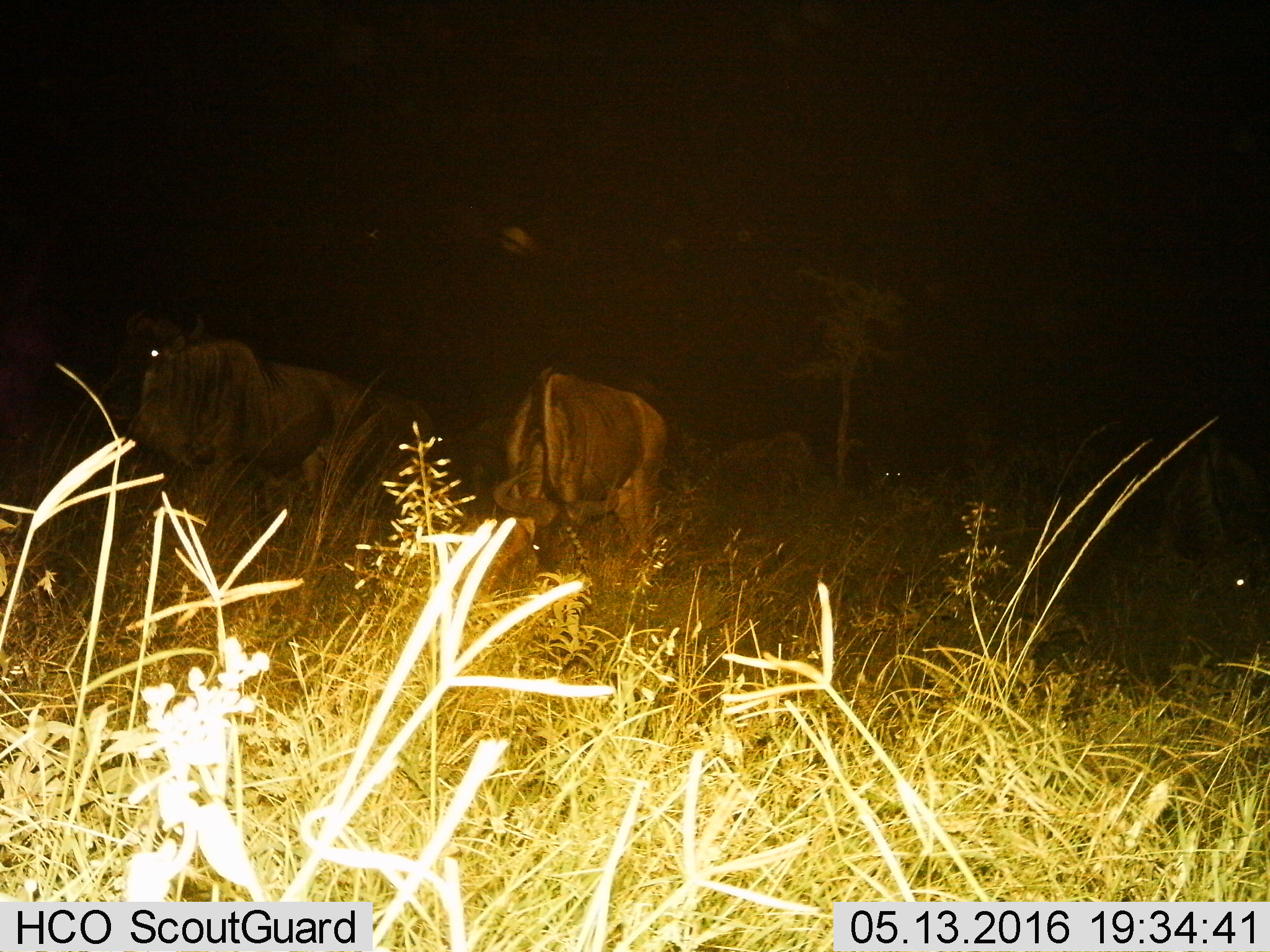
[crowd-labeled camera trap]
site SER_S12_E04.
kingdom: Animalia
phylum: Chordata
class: Mammalia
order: Artiodactyla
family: Bovidae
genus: Connochaetes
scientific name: Connochaetes taurinus taurinus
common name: blue wildebeest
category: wildebeestblue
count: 3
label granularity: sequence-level